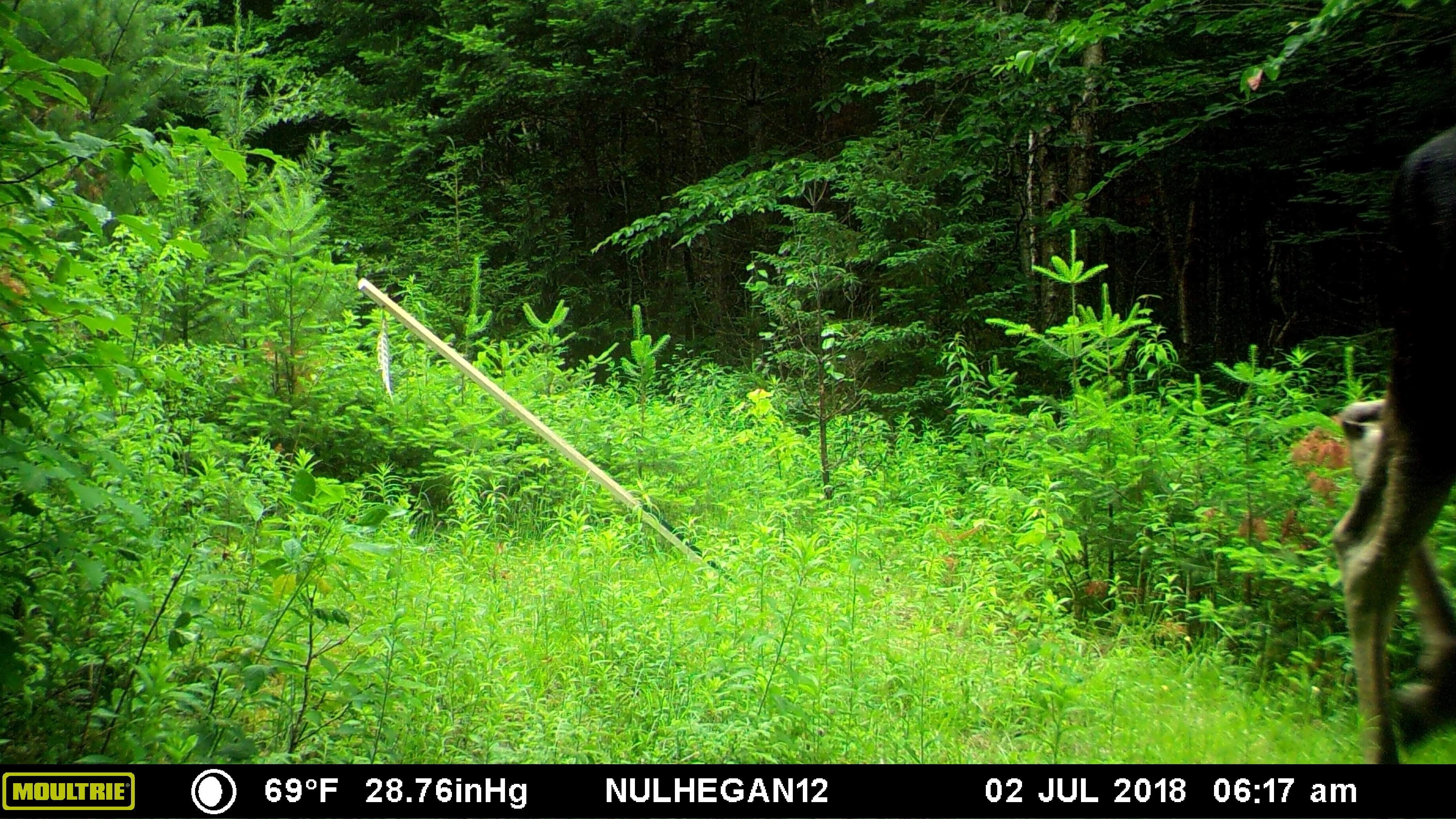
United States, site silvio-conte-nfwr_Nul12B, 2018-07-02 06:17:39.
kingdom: Animalia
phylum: Chordata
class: Mammalia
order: Artiodactyla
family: Cervidae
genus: Alces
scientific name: Alces alces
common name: moose